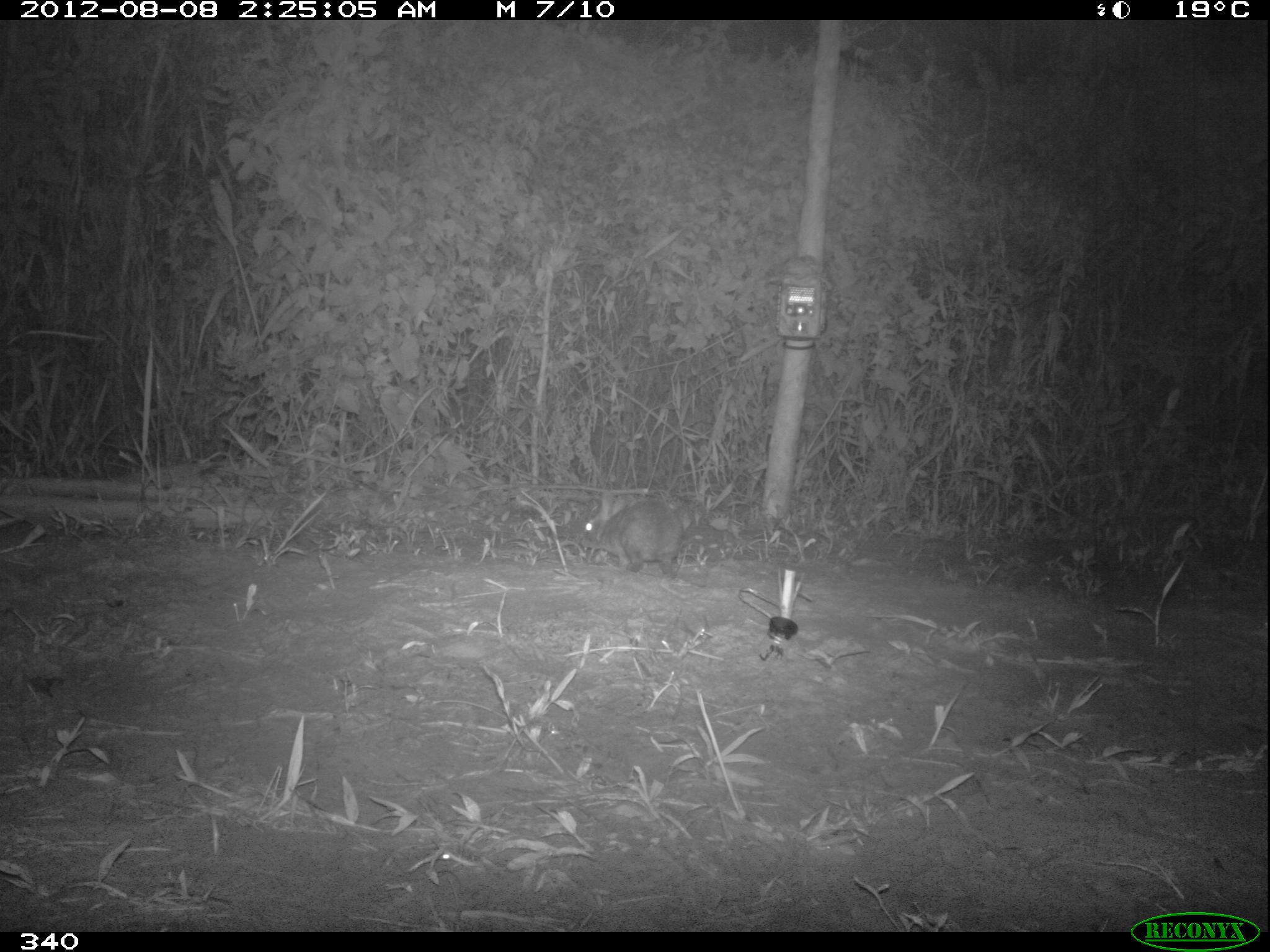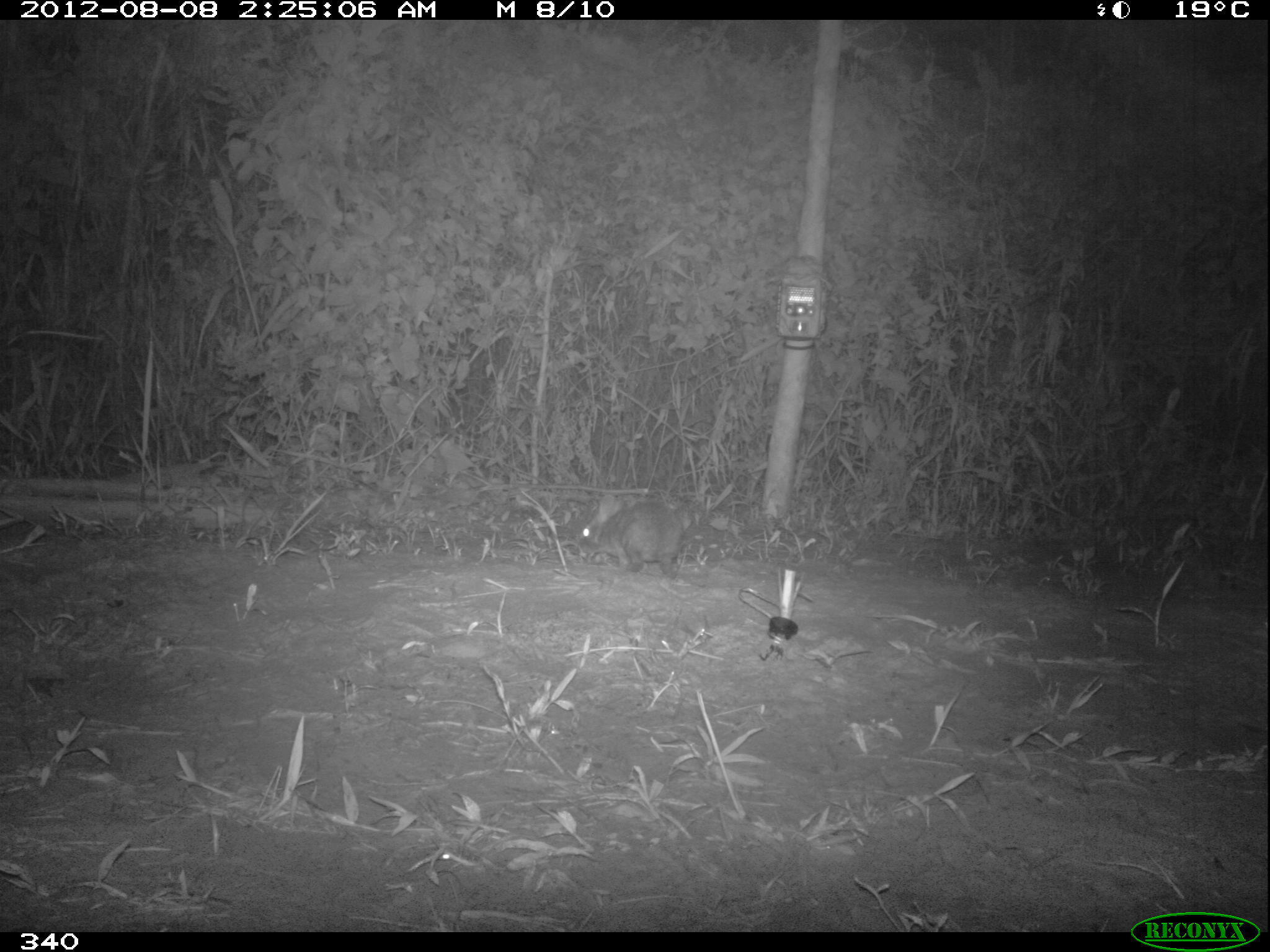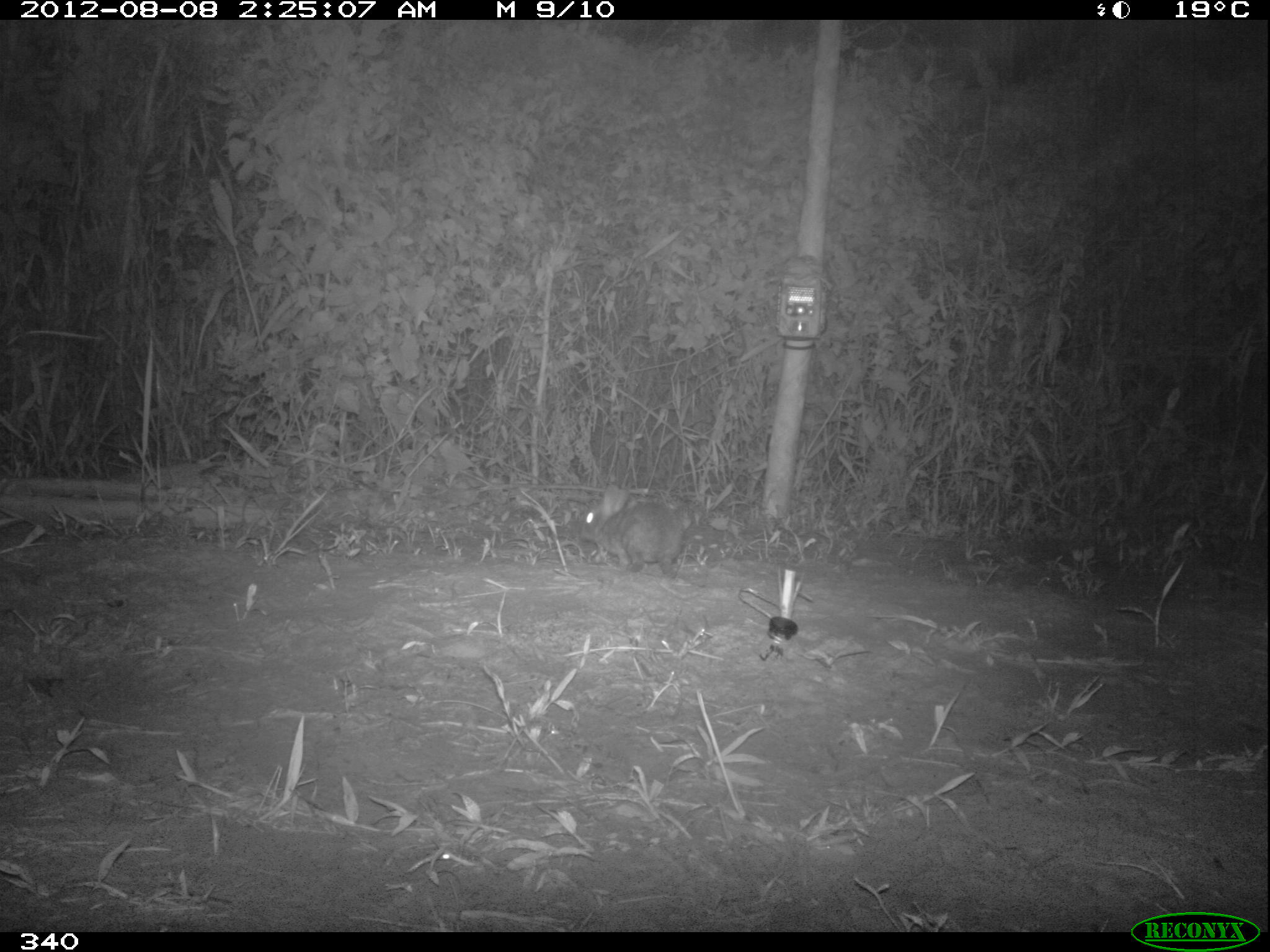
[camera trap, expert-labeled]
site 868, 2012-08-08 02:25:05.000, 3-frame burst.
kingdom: Animalia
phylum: Chordata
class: Mammalia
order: Lagomorpha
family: Leporidae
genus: Sylvilagus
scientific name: Sylvilagus brasiliensis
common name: tapeti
Sylvilagus brasiliensis (tapeti).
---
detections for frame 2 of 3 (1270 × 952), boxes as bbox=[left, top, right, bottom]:
sylvilagus brasiliensis: bbox=[577, 492, 685, 569]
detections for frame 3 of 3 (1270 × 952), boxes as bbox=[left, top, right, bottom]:
sylvilagus brasiliensis: bbox=[577, 484, 684, 572]